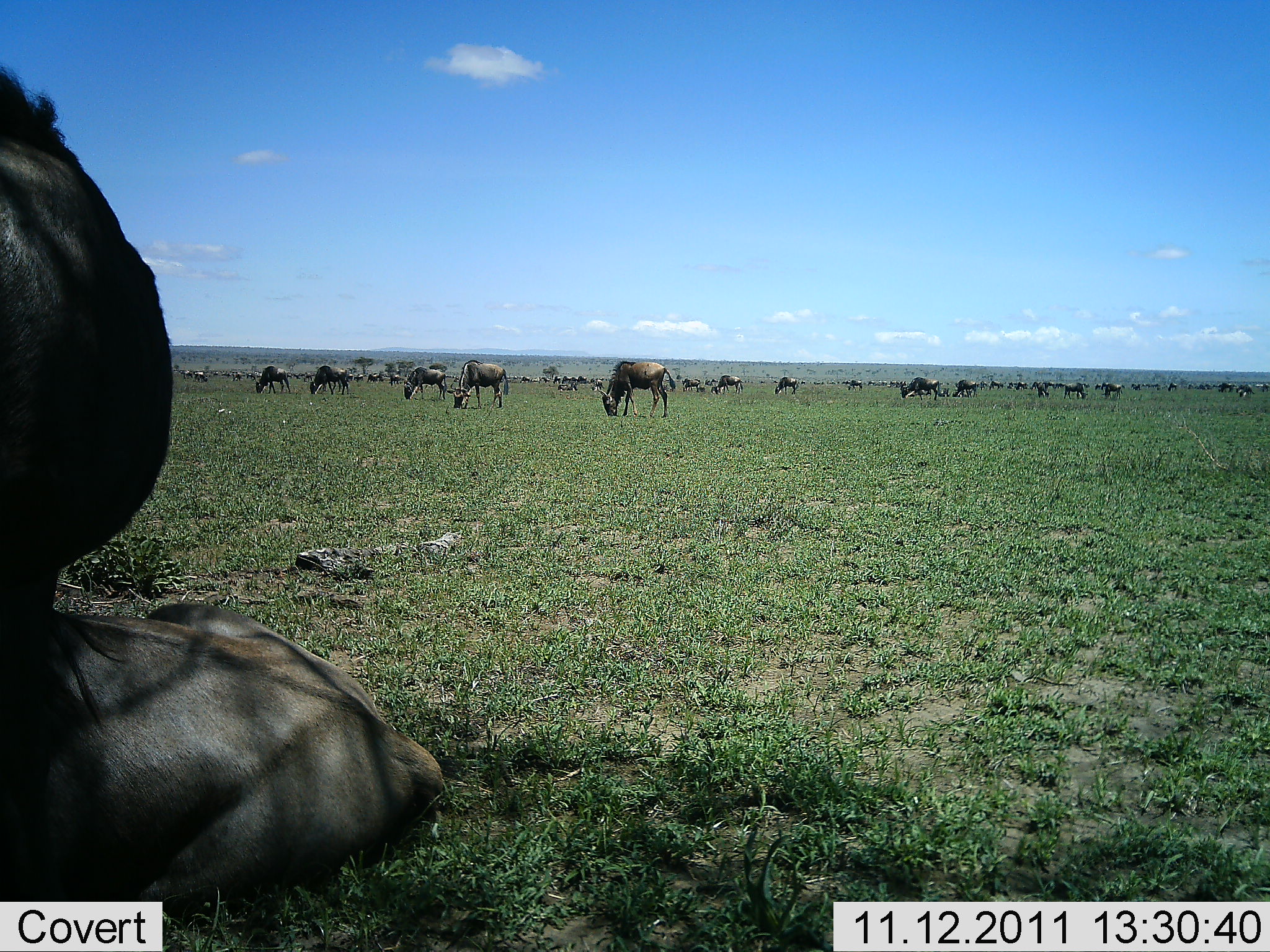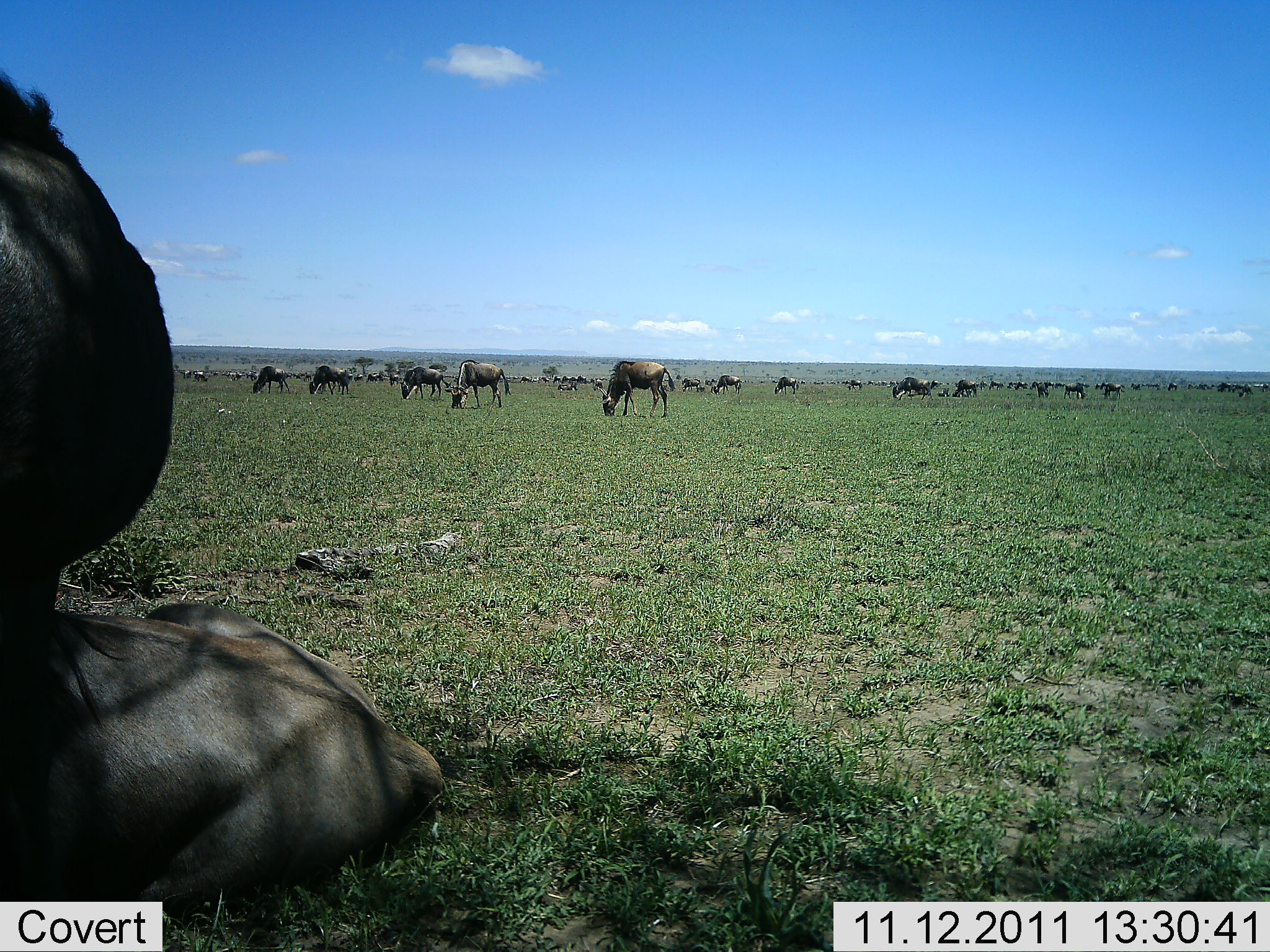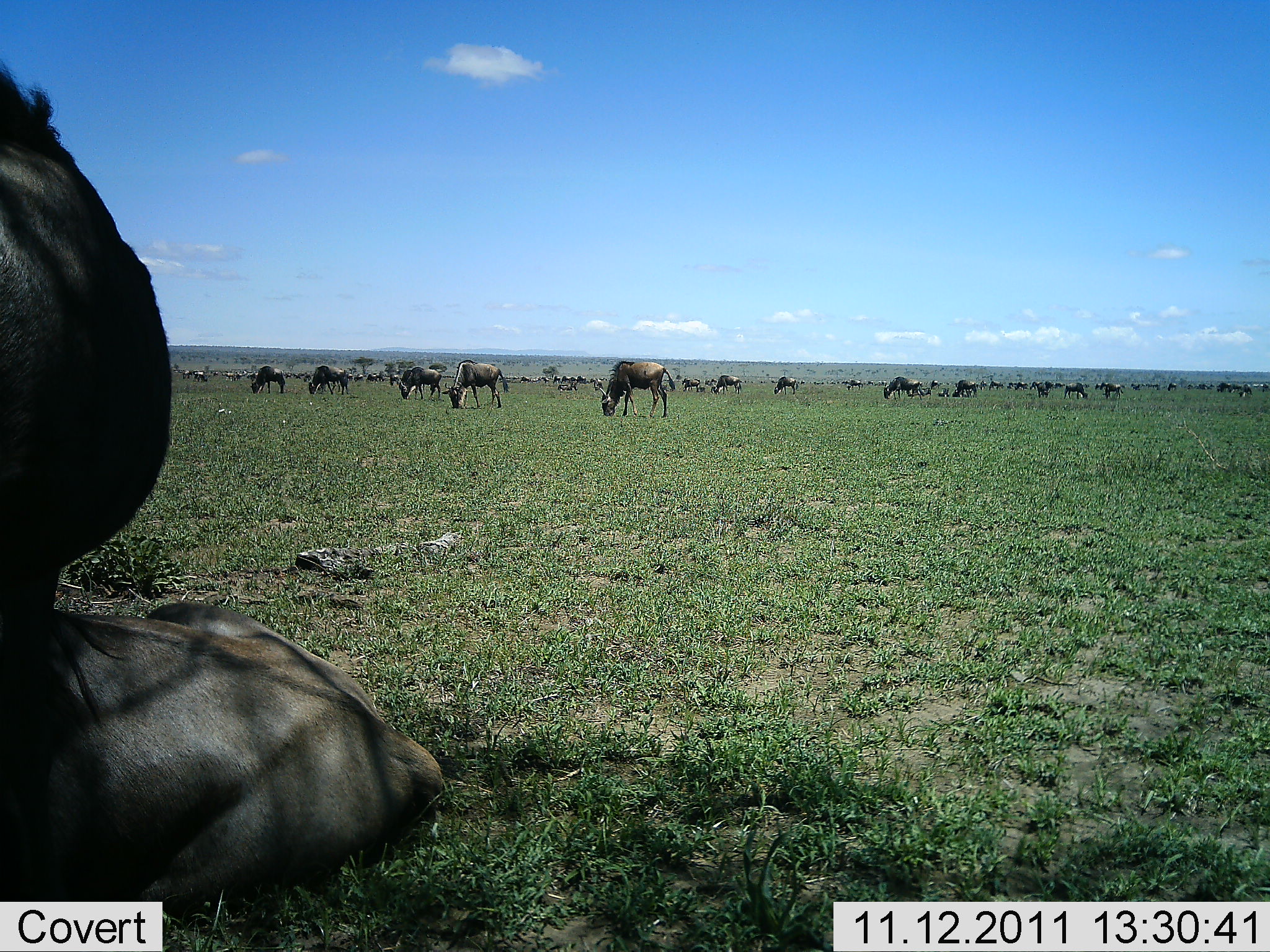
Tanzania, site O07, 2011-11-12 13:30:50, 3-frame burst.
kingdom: Animalia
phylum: Chordata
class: Mammalia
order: Artiodactyla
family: Bovidae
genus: Connochaetes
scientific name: Connochaetes taurinus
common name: blue wildebeest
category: wildebeest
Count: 51+.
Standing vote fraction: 42%.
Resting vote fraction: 50%.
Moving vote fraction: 33%.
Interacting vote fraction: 8%.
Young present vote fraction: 0%.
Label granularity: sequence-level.